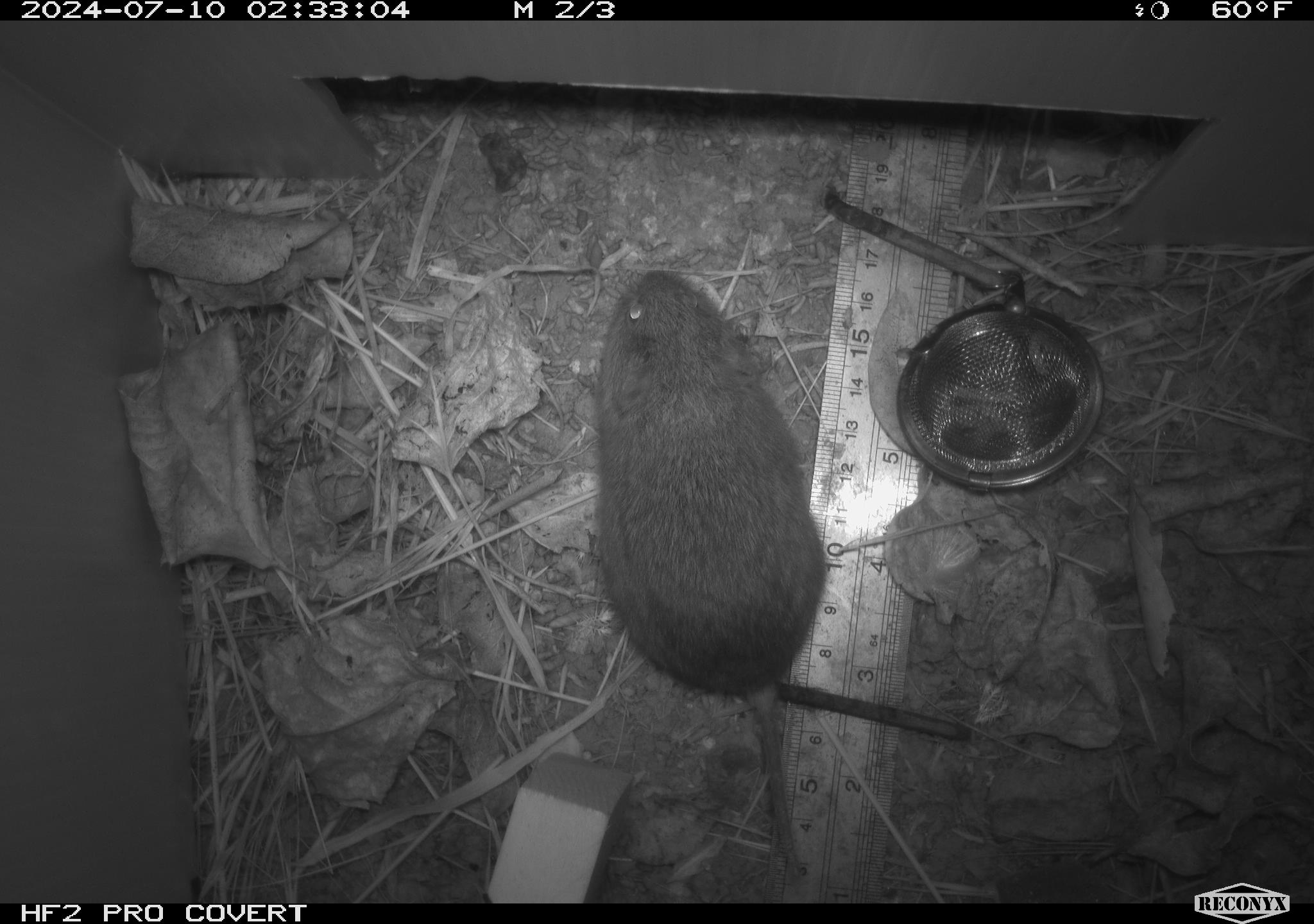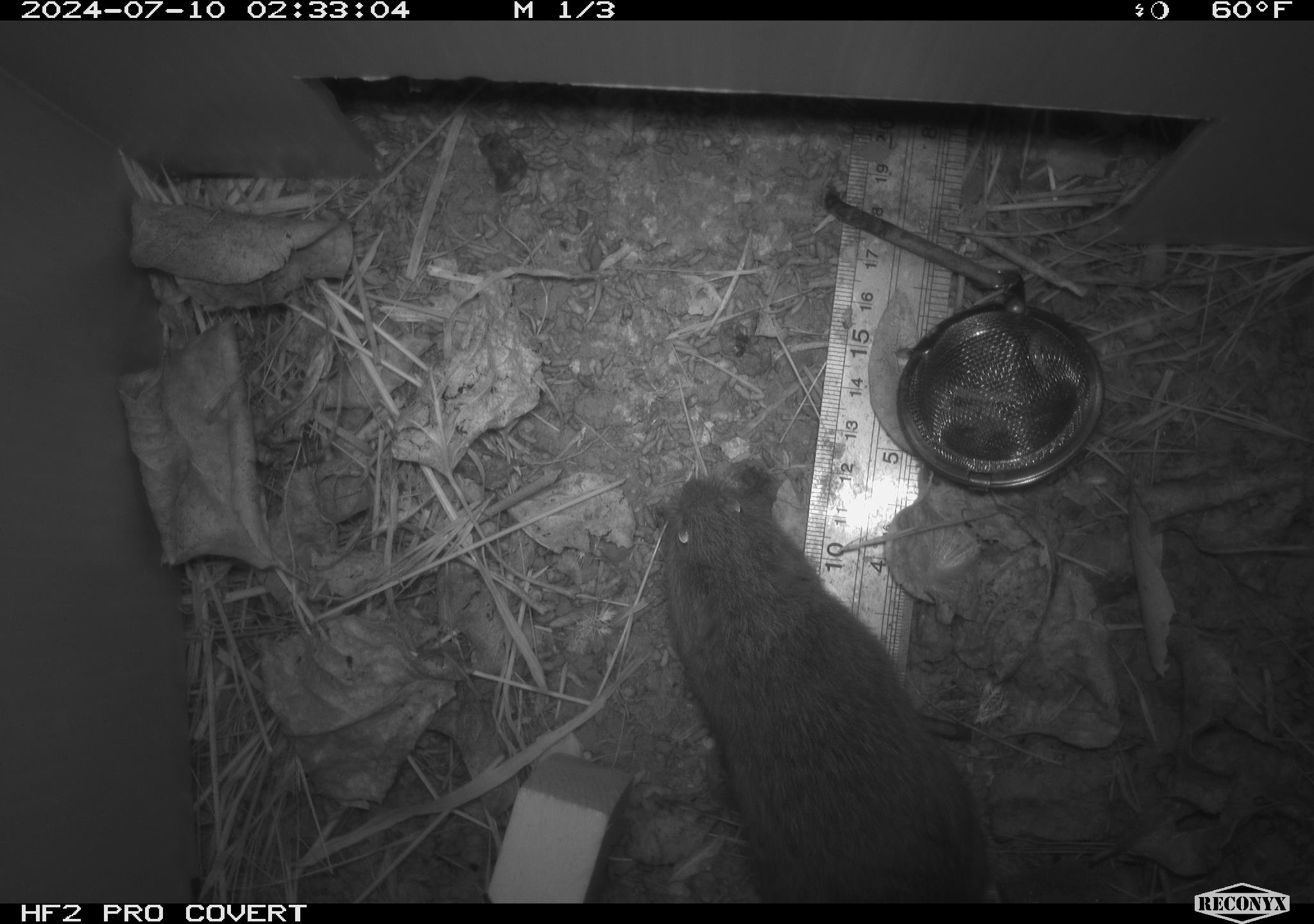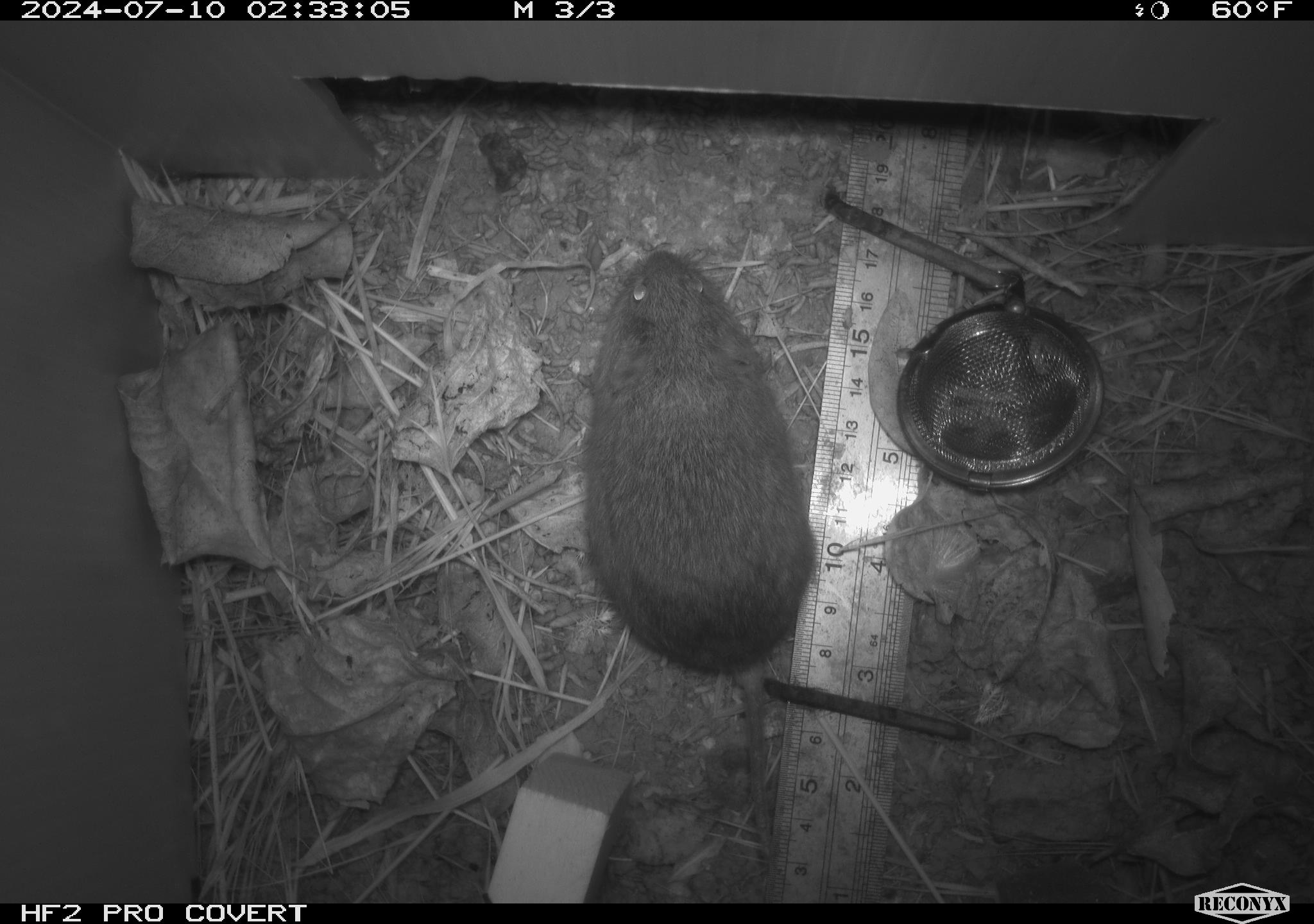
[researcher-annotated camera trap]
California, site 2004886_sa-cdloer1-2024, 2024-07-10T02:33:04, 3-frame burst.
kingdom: Animalia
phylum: Chordata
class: Mammalia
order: Rodentia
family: Cricetidae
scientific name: Arvicolinae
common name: voles, lemmings, and muskrats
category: arvicolinae subfamily